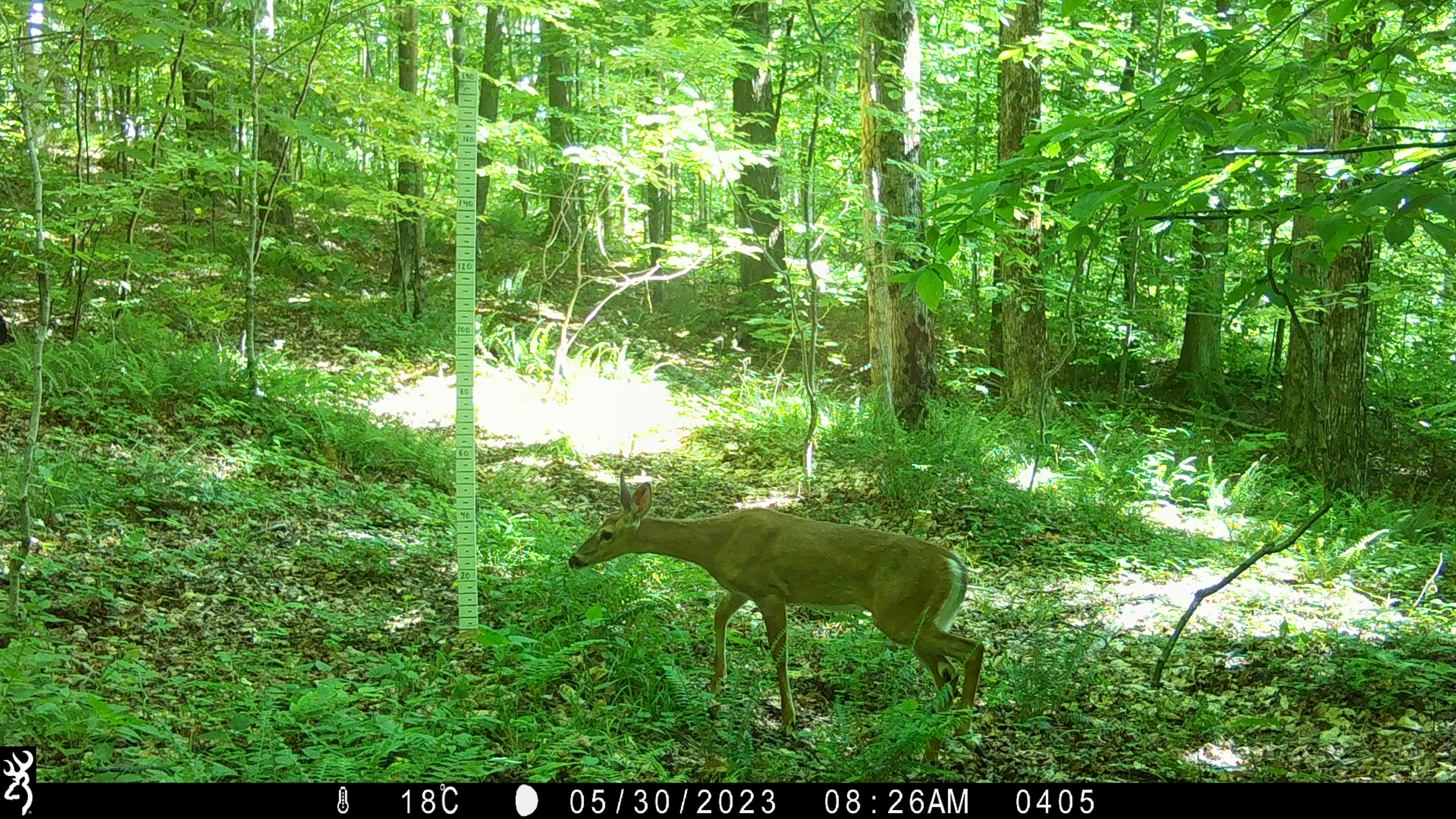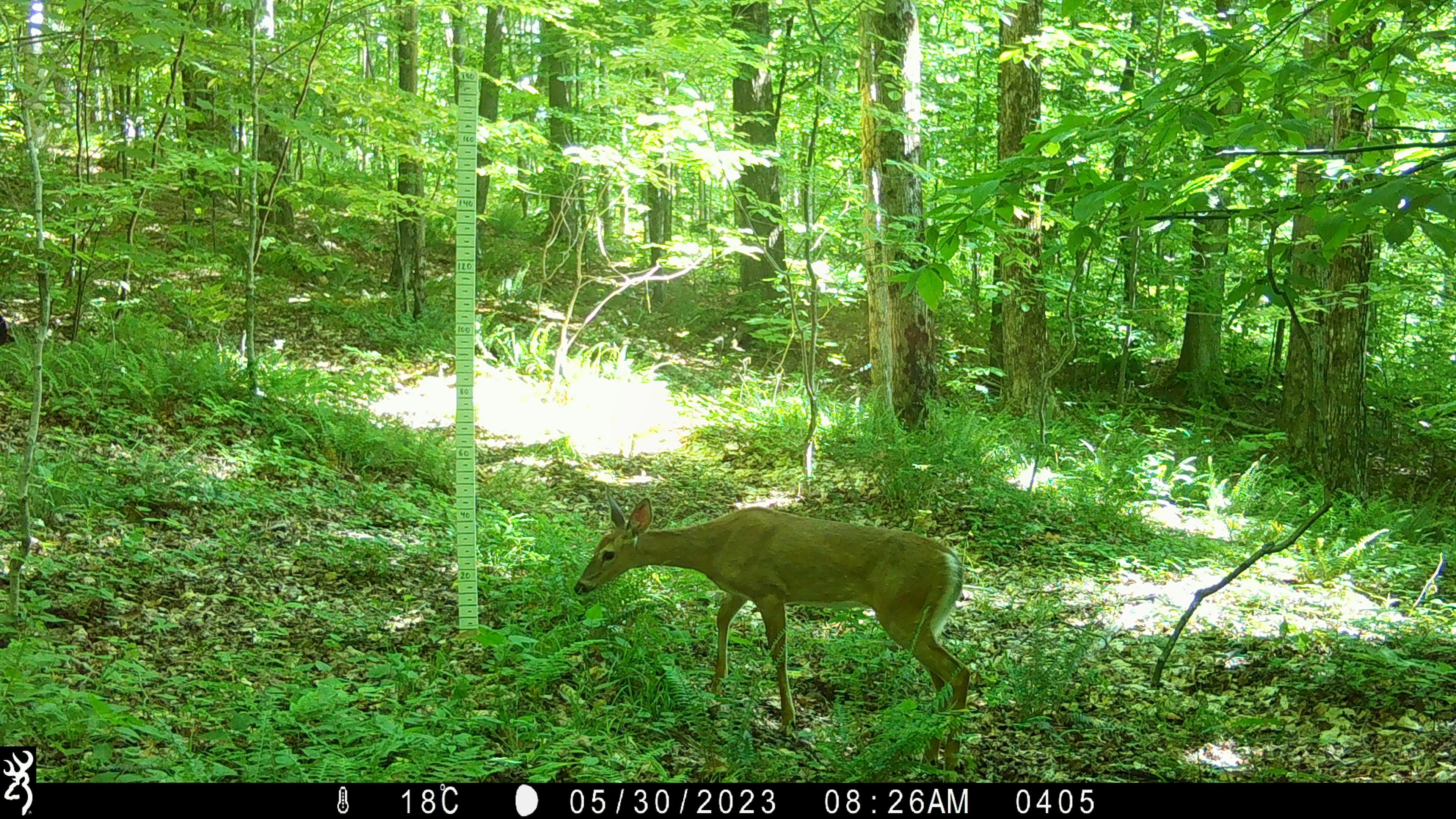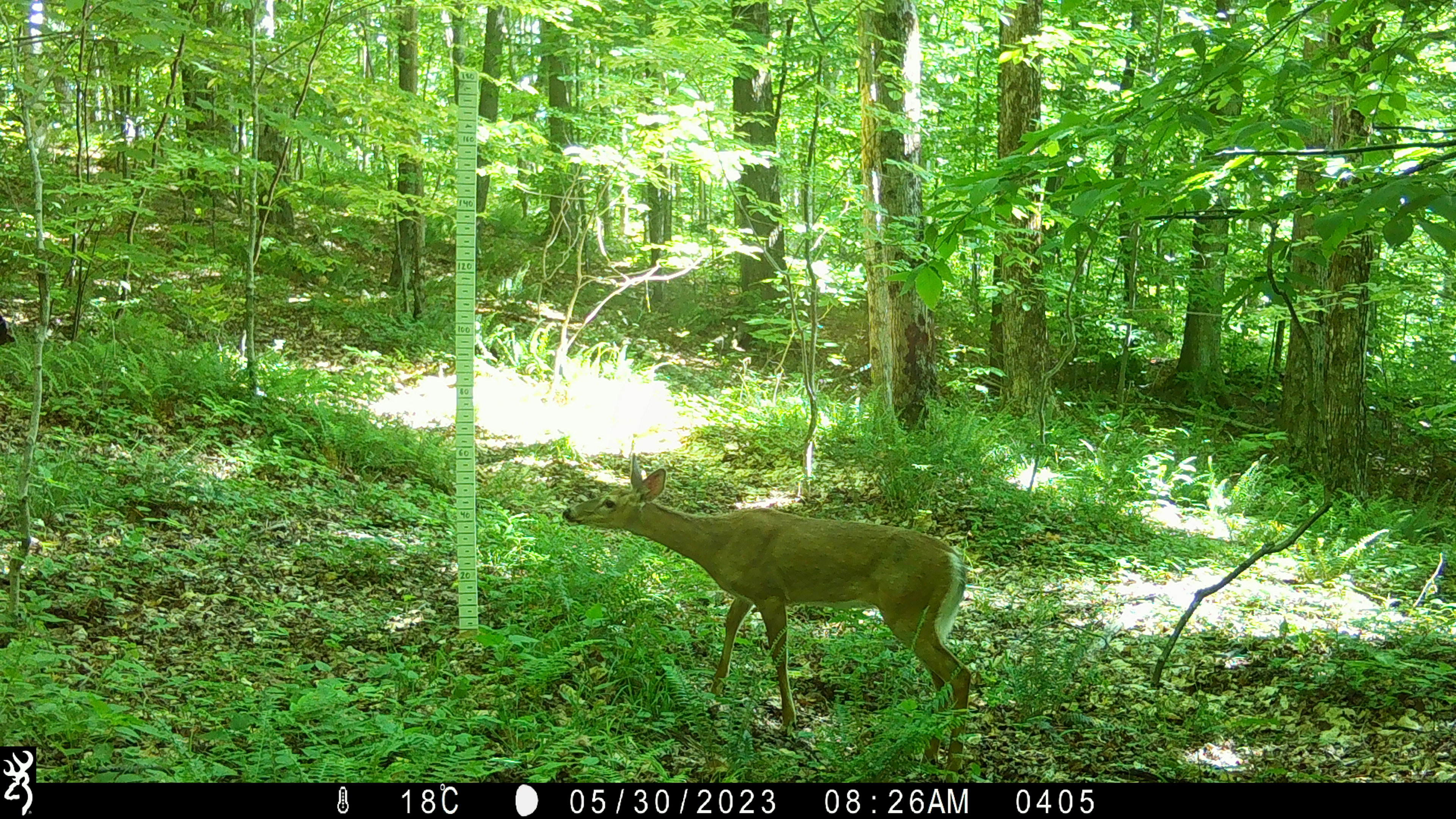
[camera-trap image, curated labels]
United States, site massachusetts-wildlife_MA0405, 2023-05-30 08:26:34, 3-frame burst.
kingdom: Animalia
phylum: Chordata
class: Mammalia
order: Artiodactyla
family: Cervidae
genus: Odocoileus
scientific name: Odocoileus virginianus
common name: white-tailed deer